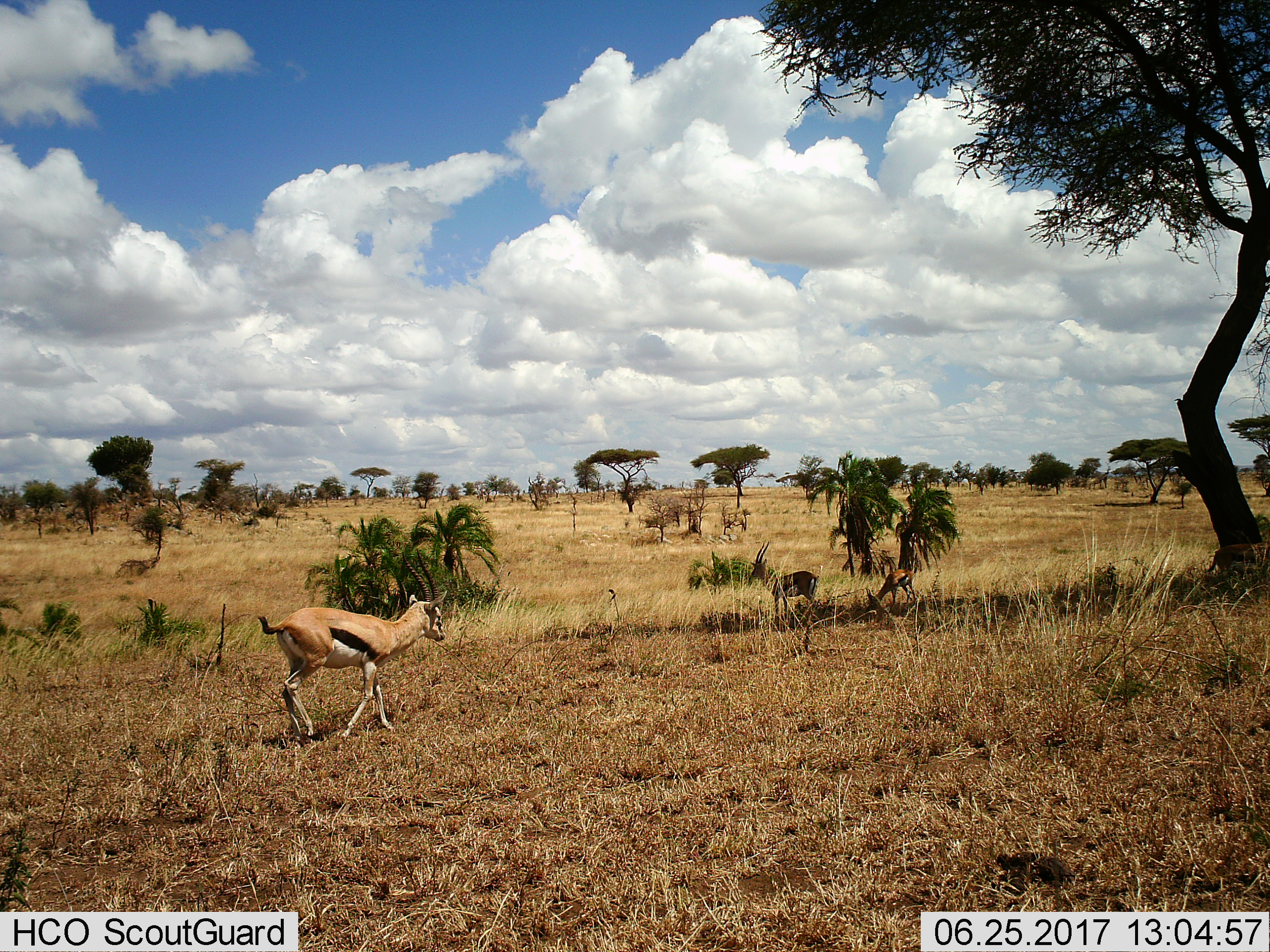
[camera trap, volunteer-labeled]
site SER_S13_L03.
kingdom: Animalia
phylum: Chordata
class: Mammalia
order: Artiodactyla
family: Bovidae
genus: Eudorcas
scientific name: Eudorcas thomsonii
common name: thomson's gazelle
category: gazellethomsons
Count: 3.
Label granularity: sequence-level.